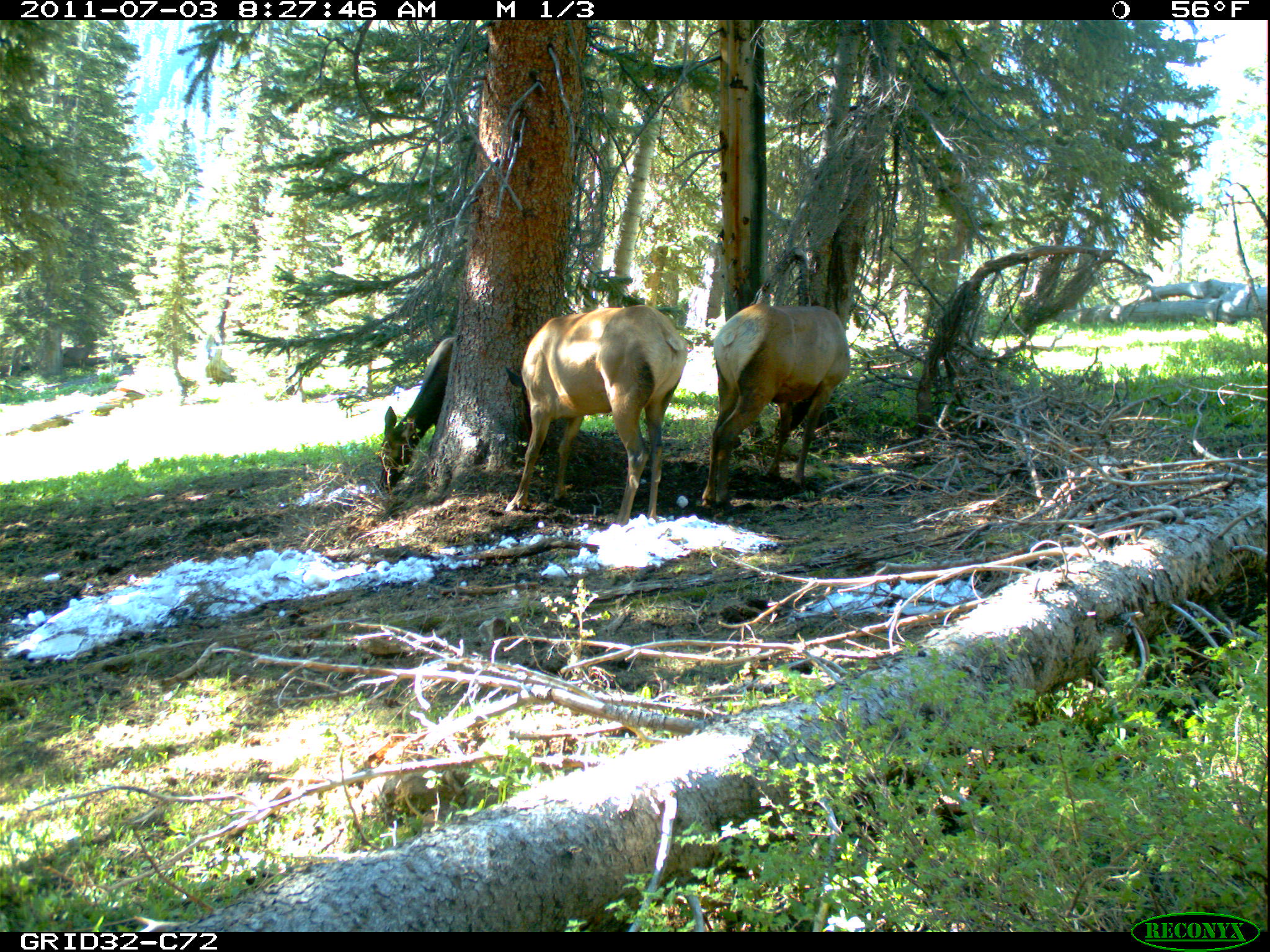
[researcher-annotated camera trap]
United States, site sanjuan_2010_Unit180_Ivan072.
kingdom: Animalia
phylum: Chordata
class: Mammalia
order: Artiodactyla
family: Cervidae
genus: Cervus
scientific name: Cervus elaphus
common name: red deer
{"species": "Cervus elaphus (red deer)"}